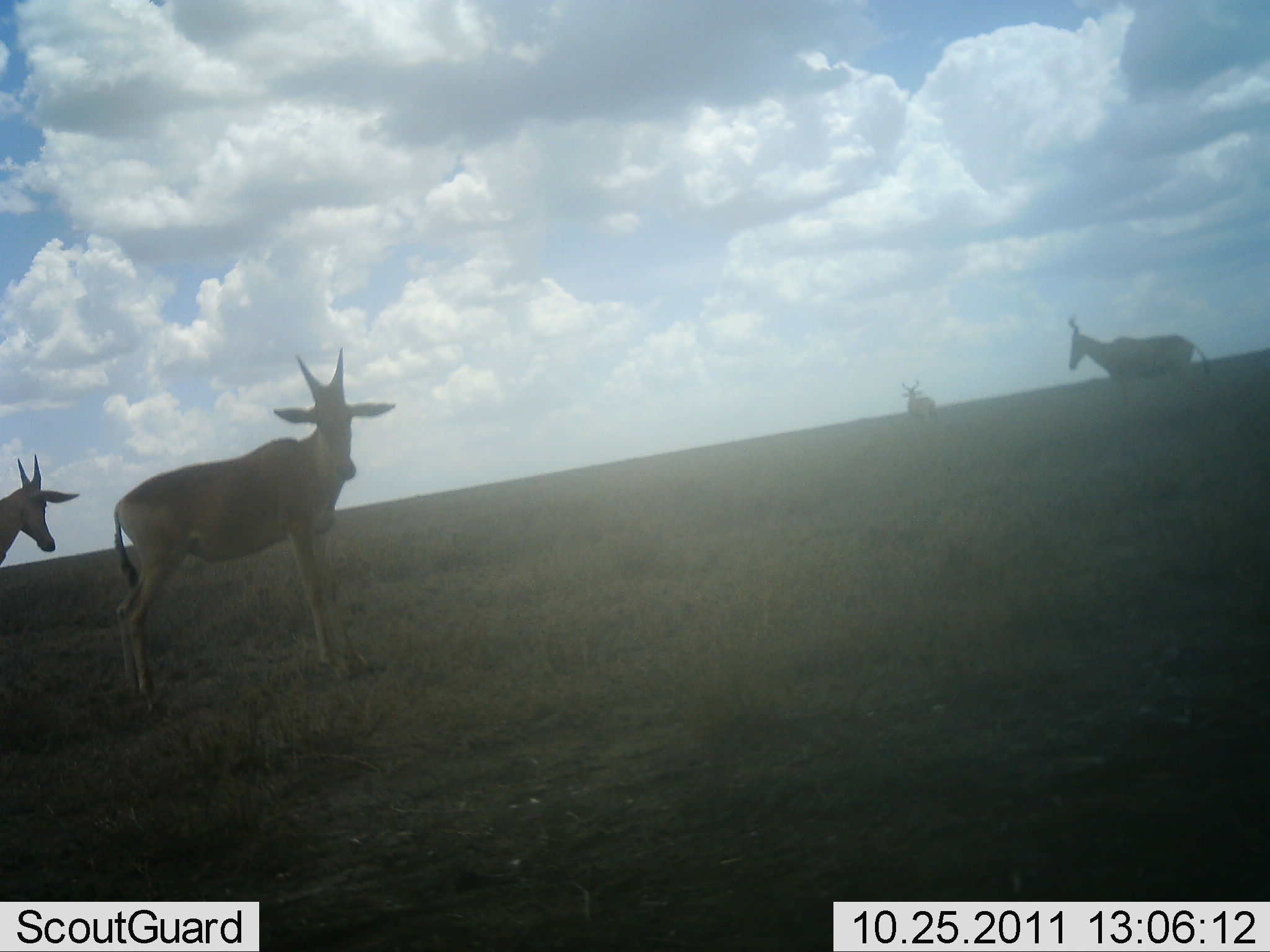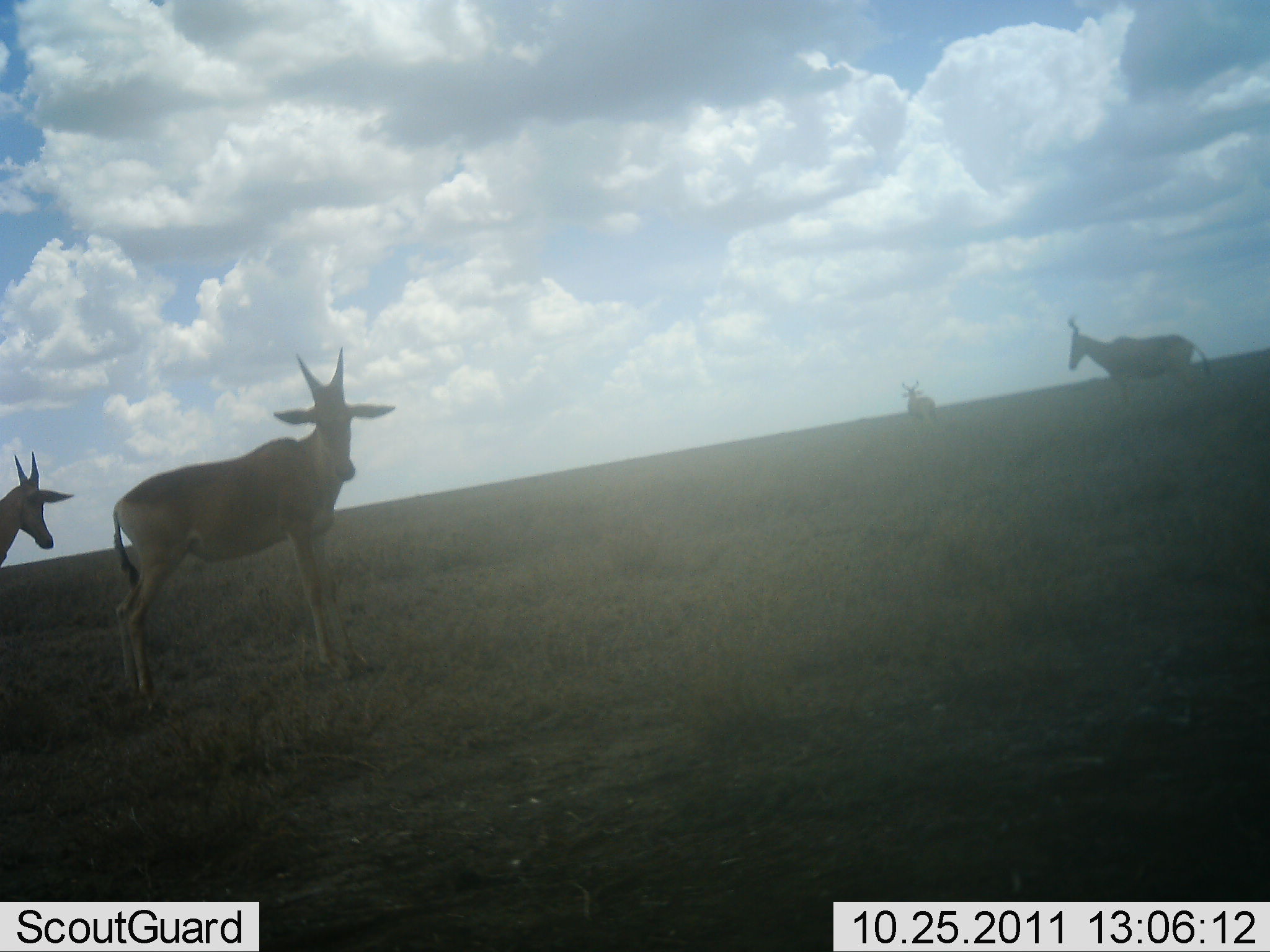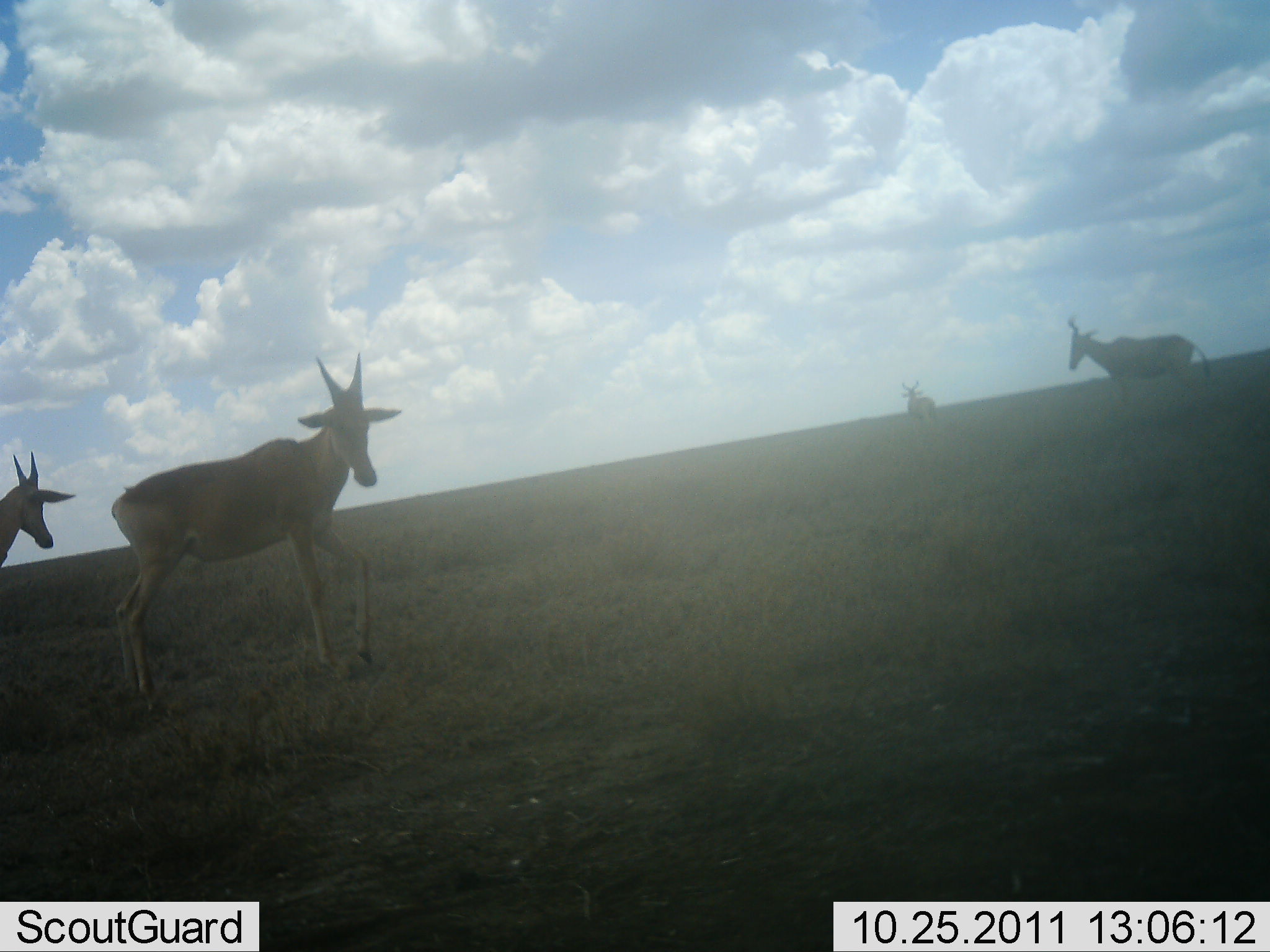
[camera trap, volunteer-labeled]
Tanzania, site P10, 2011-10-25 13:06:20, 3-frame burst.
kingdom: Animalia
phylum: Chordata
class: Mammalia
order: Artiodactyla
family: Bovidae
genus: Alcelaphus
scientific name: Alcelaphus buselaphus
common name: hartebeest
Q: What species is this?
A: Hartebeest (Alcelaphus buselaphus).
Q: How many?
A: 4.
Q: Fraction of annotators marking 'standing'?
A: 100%.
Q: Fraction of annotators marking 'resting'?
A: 0%.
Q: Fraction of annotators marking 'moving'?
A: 0%.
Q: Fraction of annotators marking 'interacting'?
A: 0%.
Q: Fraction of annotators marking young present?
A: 17%.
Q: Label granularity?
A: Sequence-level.